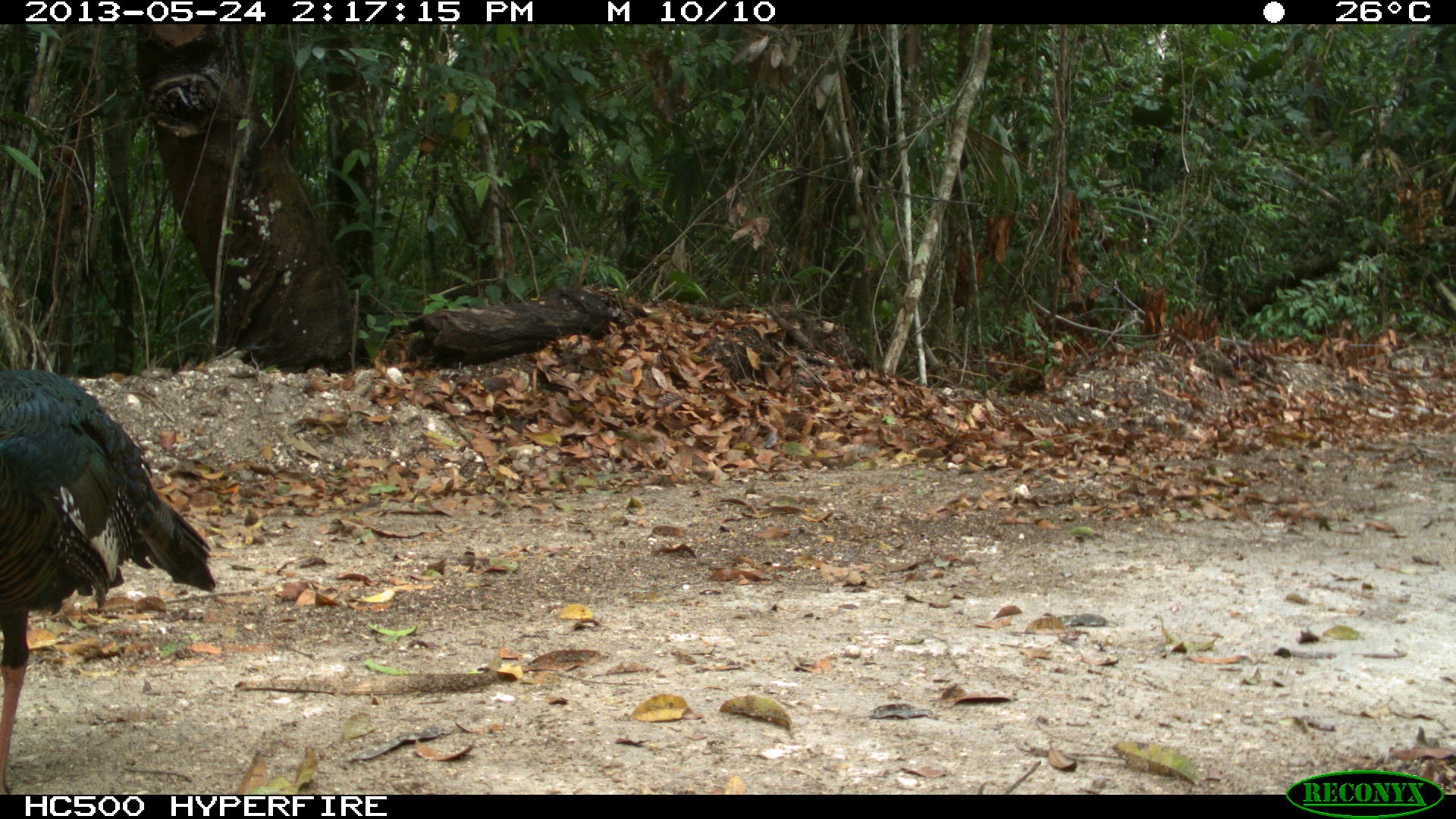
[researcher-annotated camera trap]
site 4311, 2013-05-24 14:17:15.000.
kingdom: Animalia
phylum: Chordata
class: Aves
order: Galliformes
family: Phasianidae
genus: Meleagris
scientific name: Meleagris ocellata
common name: ocellated turkey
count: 1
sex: male